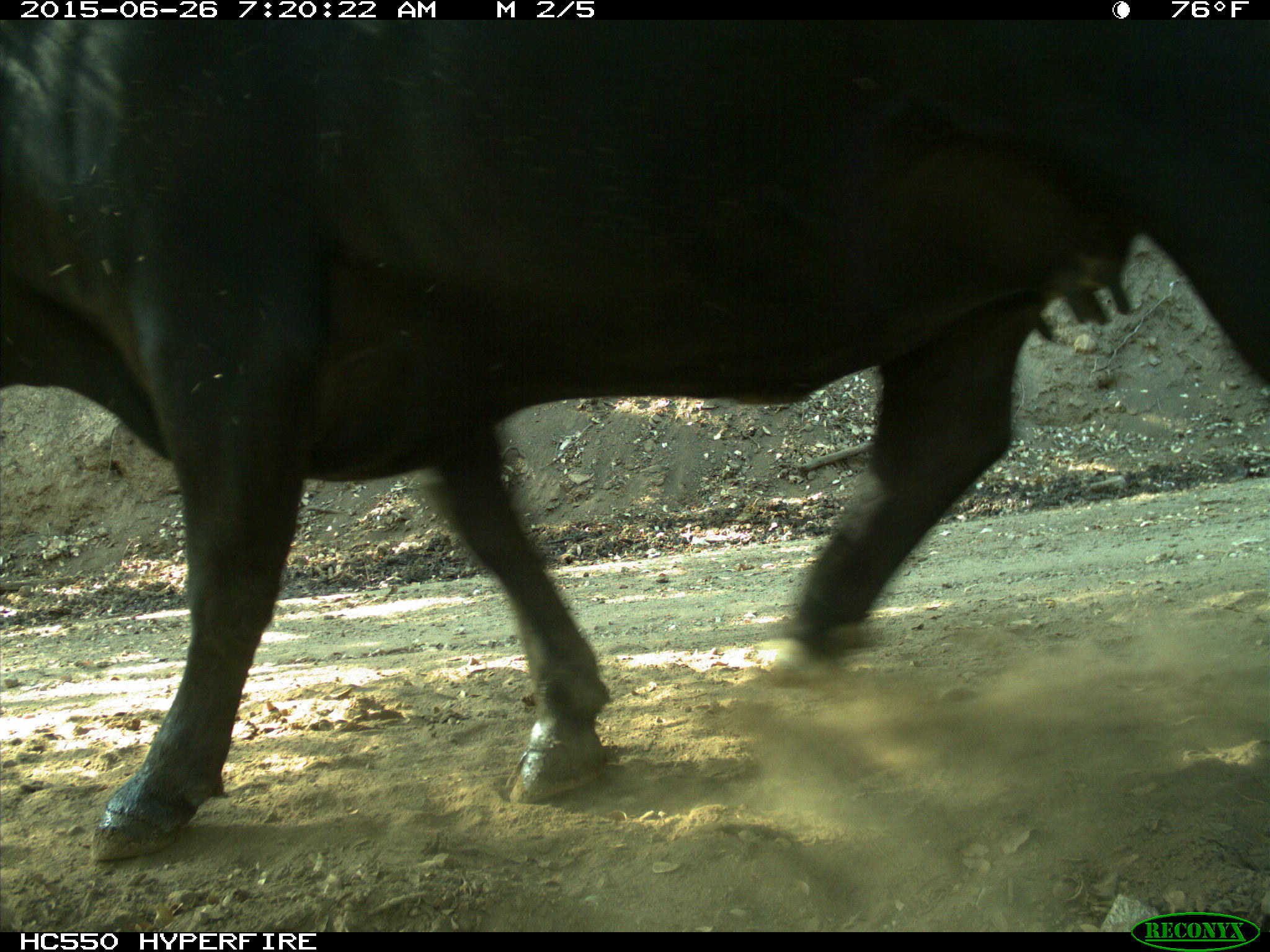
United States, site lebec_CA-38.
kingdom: Animalia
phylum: Chordata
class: Mammalia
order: Artiodactyla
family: Bovidae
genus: Bos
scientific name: Bos taurus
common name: domestic cow